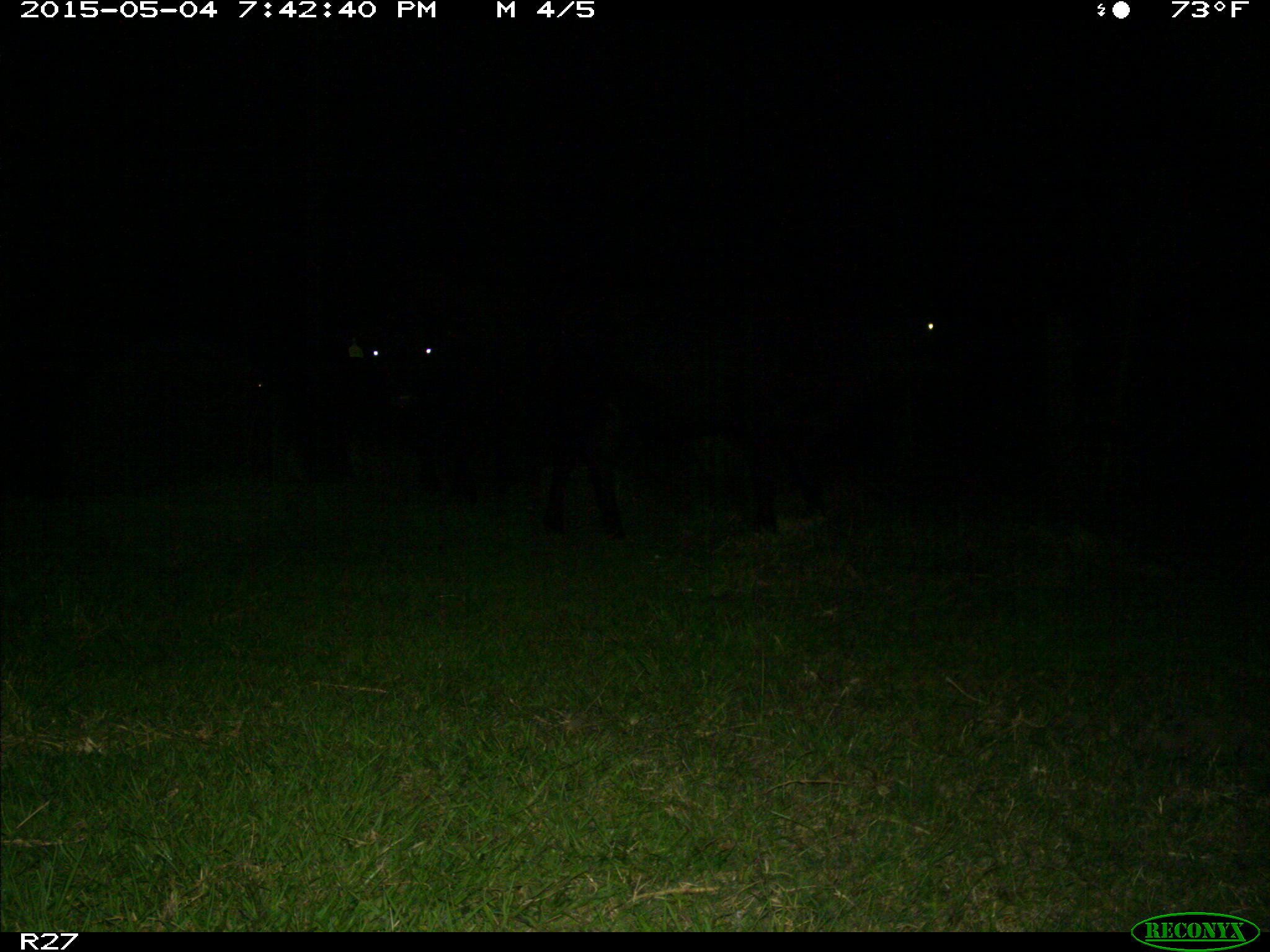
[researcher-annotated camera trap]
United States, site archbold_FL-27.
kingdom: Animalia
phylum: Chordata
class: Mammalia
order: Artiodactyla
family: Bovidae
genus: Bos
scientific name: Bos taurus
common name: domestic cow